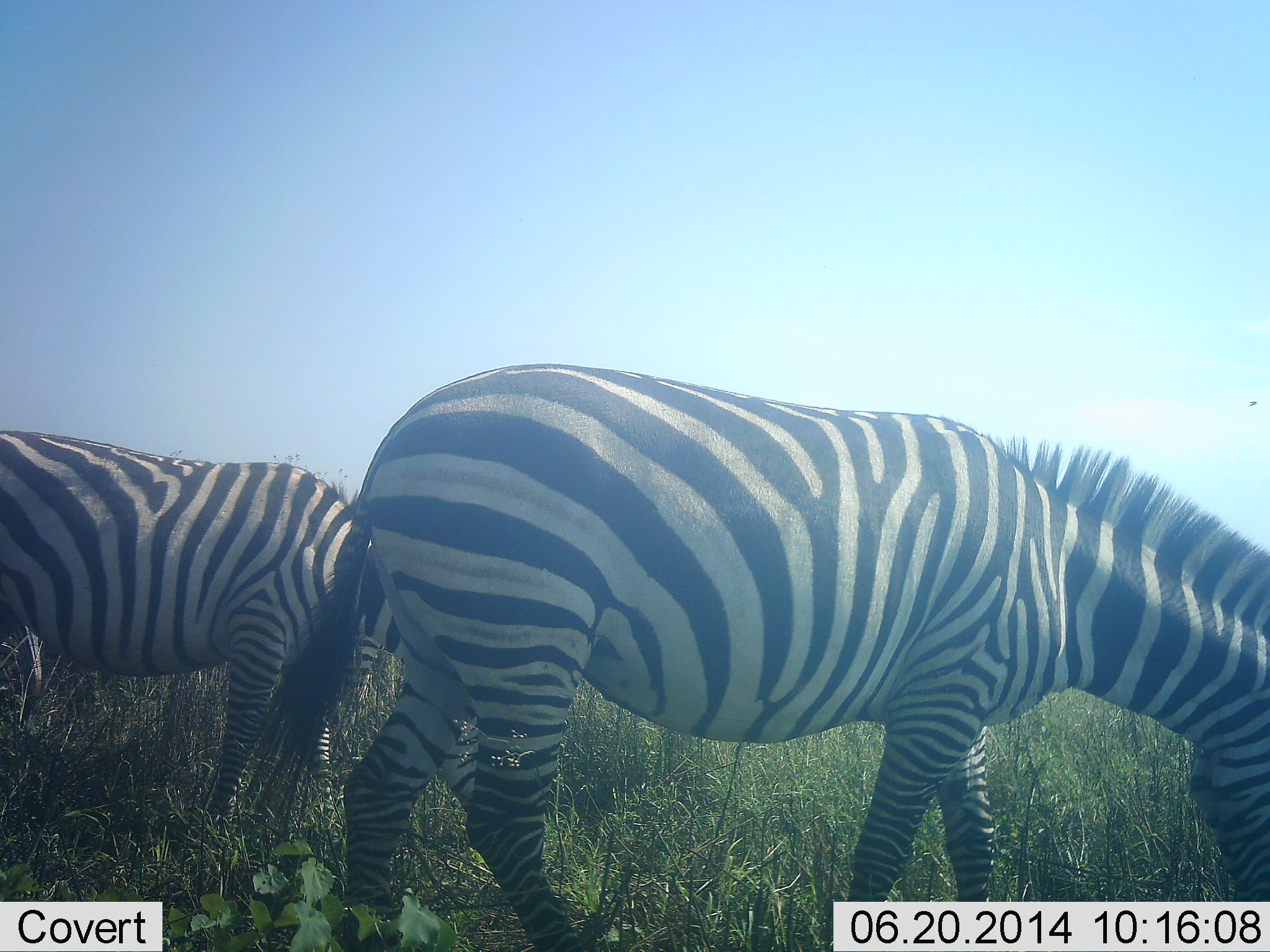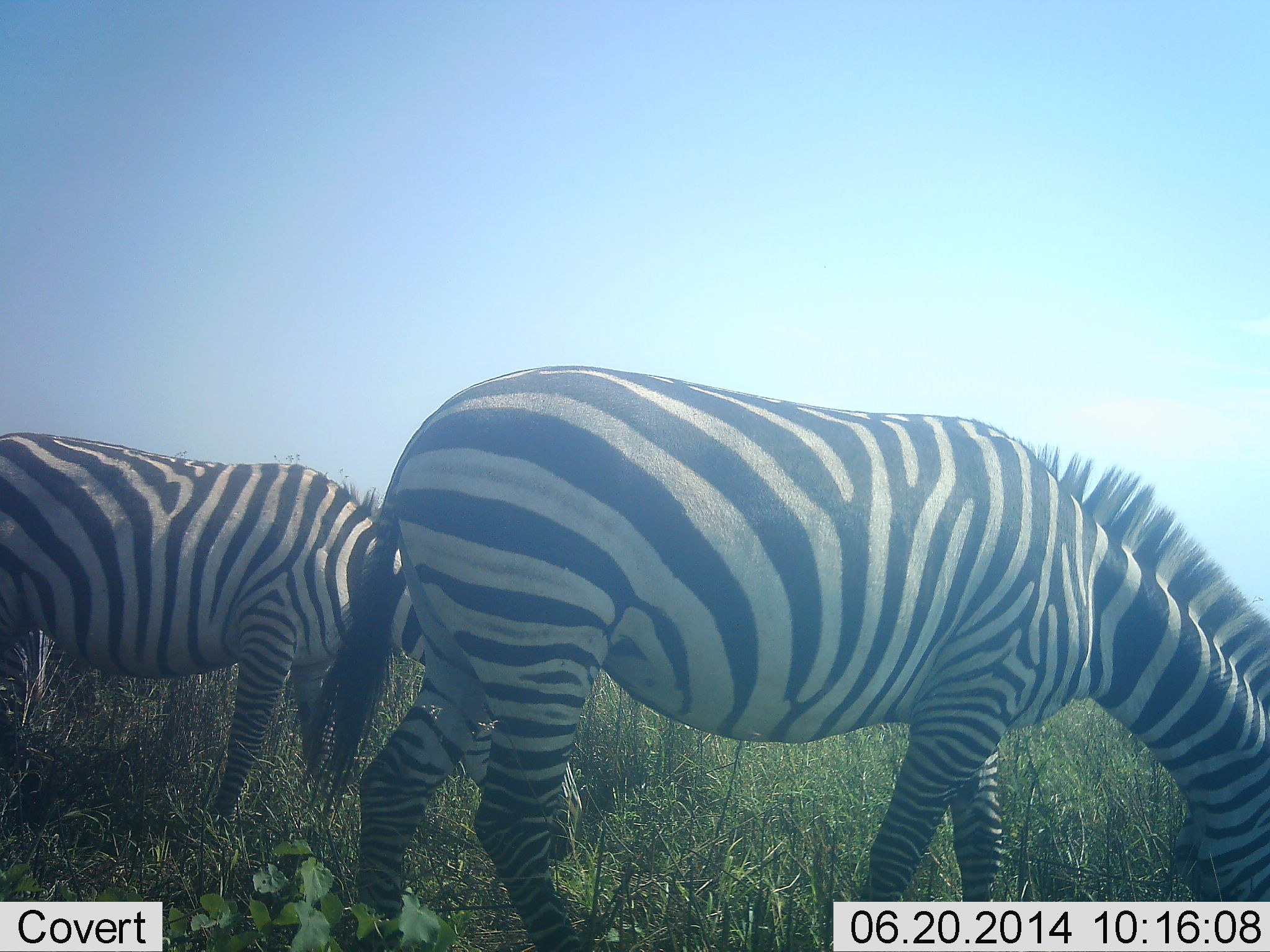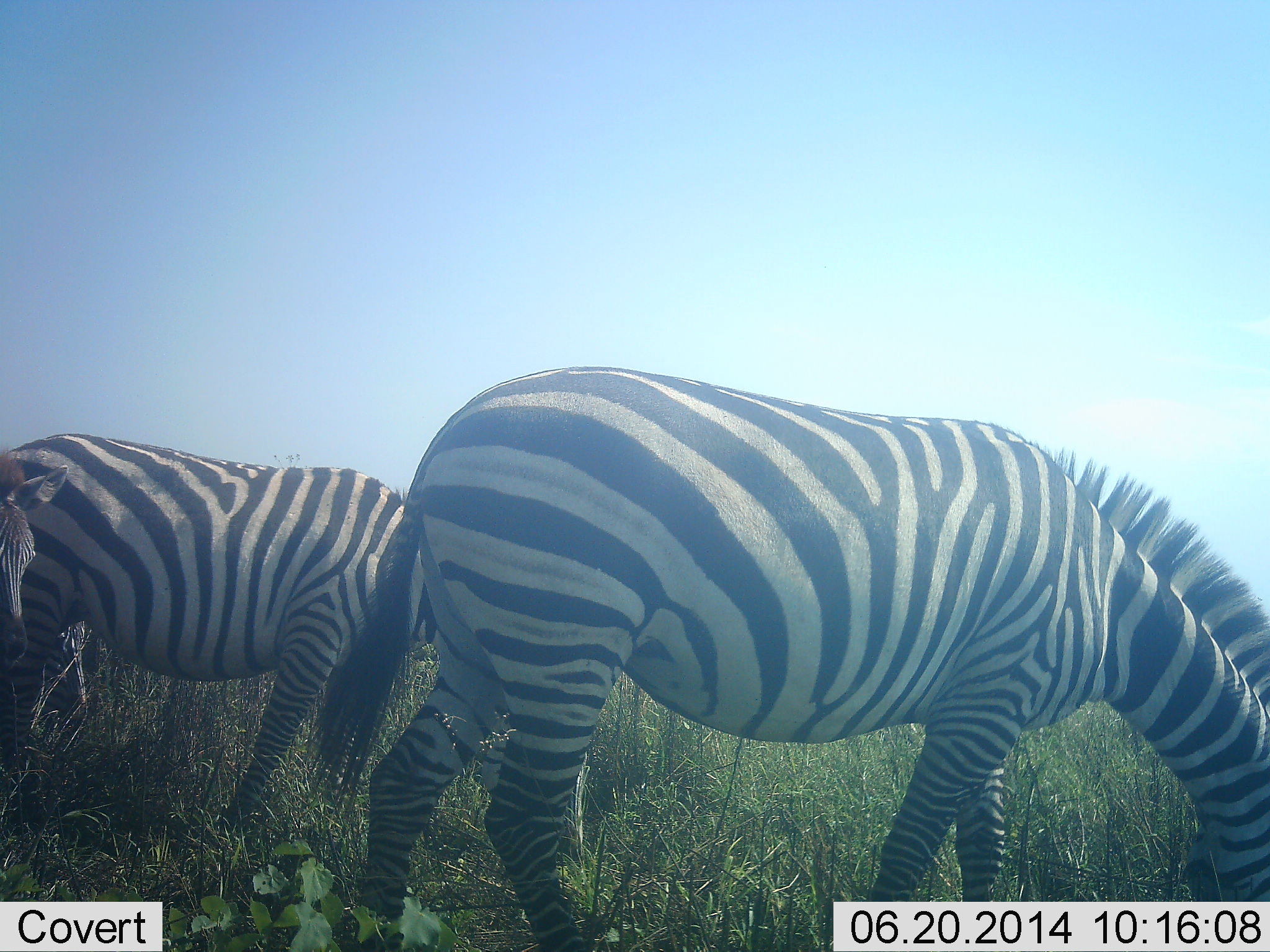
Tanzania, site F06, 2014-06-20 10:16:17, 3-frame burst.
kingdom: Animalia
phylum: Chordata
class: Mammalia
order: Perissodactyla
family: Equidae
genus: Equus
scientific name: Equus quagga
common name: plains zebra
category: zebra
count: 2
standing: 30%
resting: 0%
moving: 0%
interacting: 0%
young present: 0%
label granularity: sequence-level